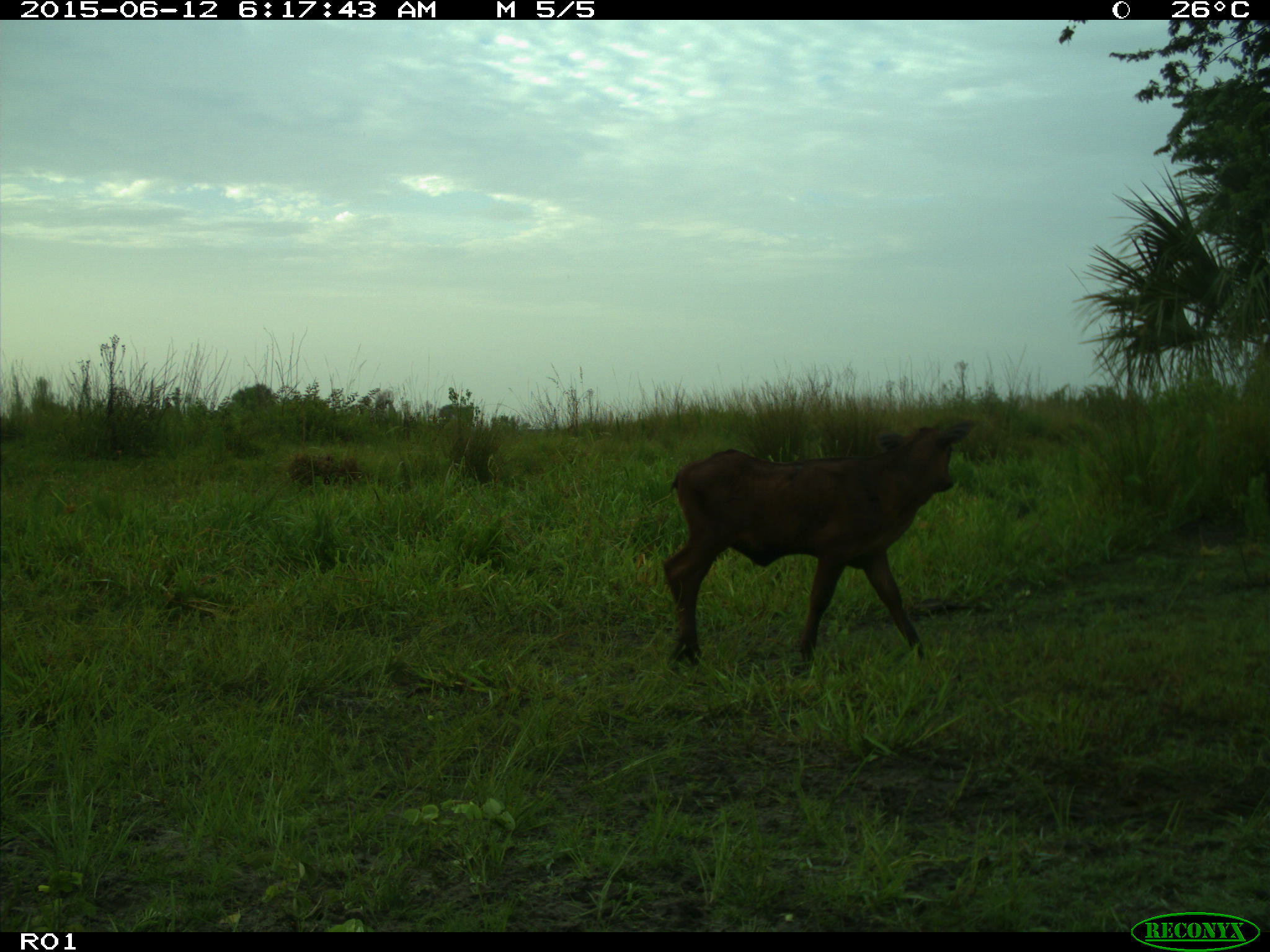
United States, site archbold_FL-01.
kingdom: Animalia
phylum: Chordata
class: Mammalia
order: Artiodactyla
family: Bovidae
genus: Bos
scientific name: Bos taurus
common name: domestic cow